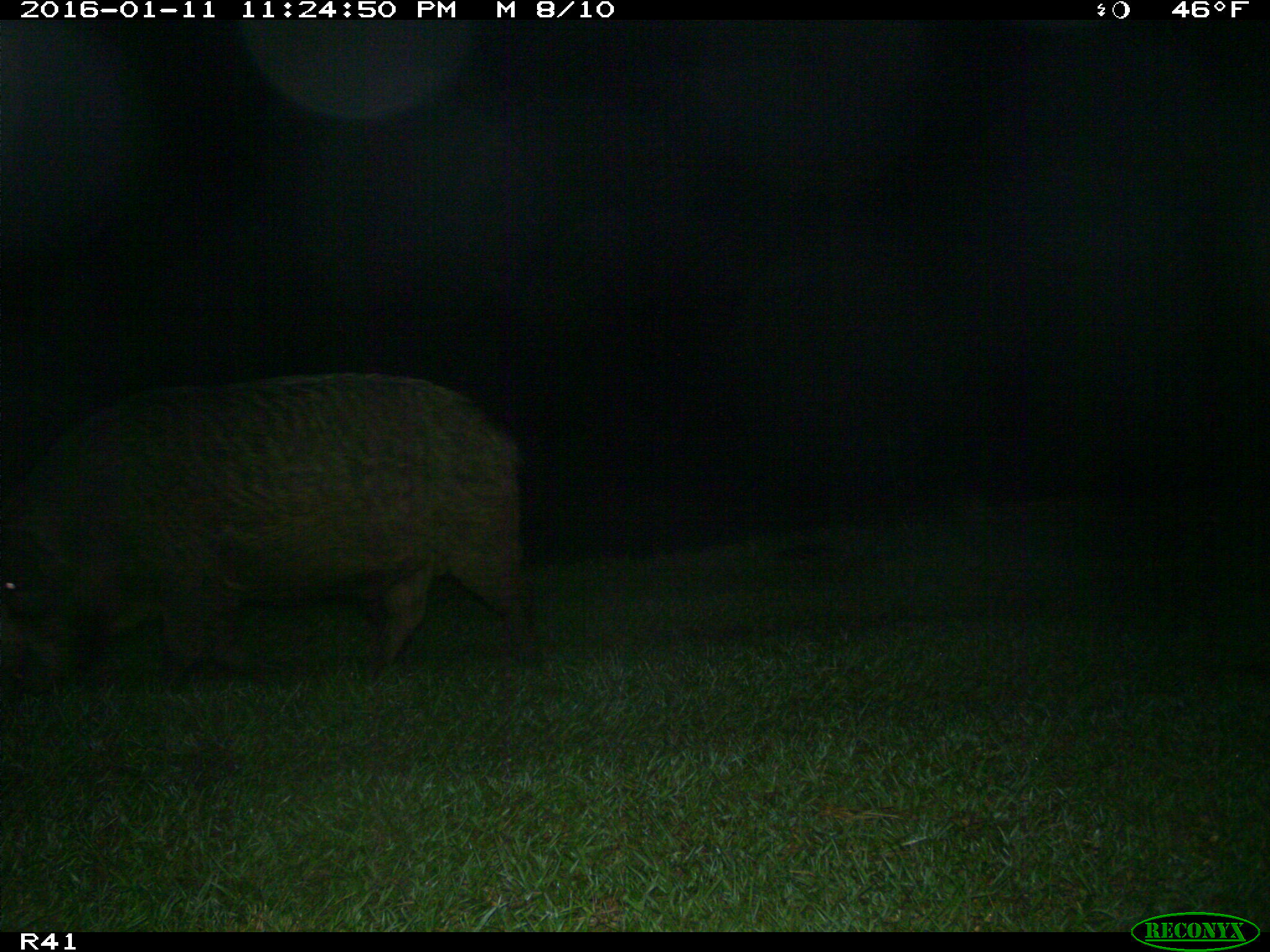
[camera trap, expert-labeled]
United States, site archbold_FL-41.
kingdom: Animalia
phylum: Chordata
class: Mammalia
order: Artiodactyla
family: Suidae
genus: Sus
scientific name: Sus scrofa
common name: wild boar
Sus scrofa (wild boar).